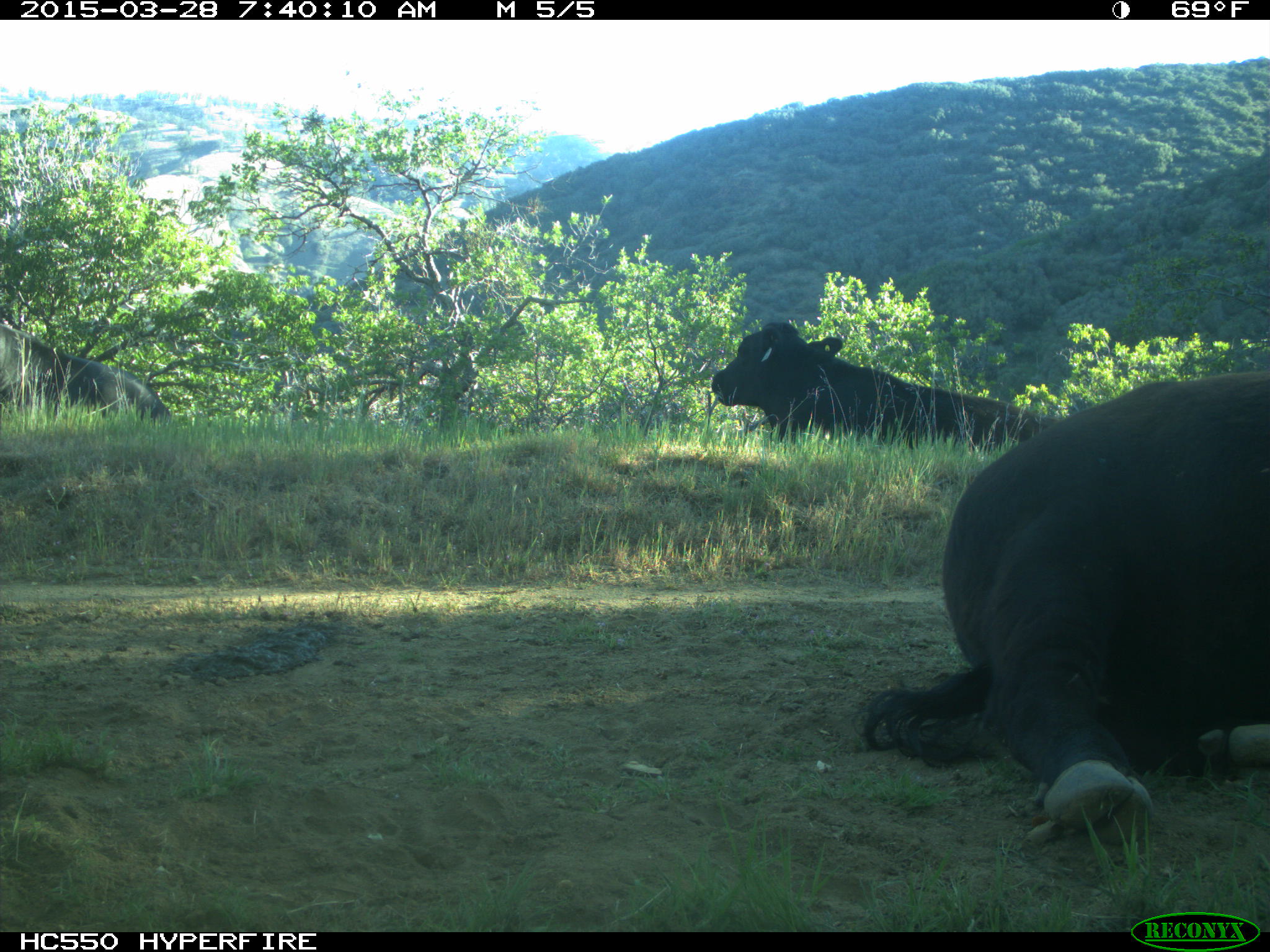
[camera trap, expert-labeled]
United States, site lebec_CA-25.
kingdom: Animalia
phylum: Chordata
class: Mammalia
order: Artiodactyla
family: Bovidae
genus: Bos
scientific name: Bos taurus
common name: domestic cow